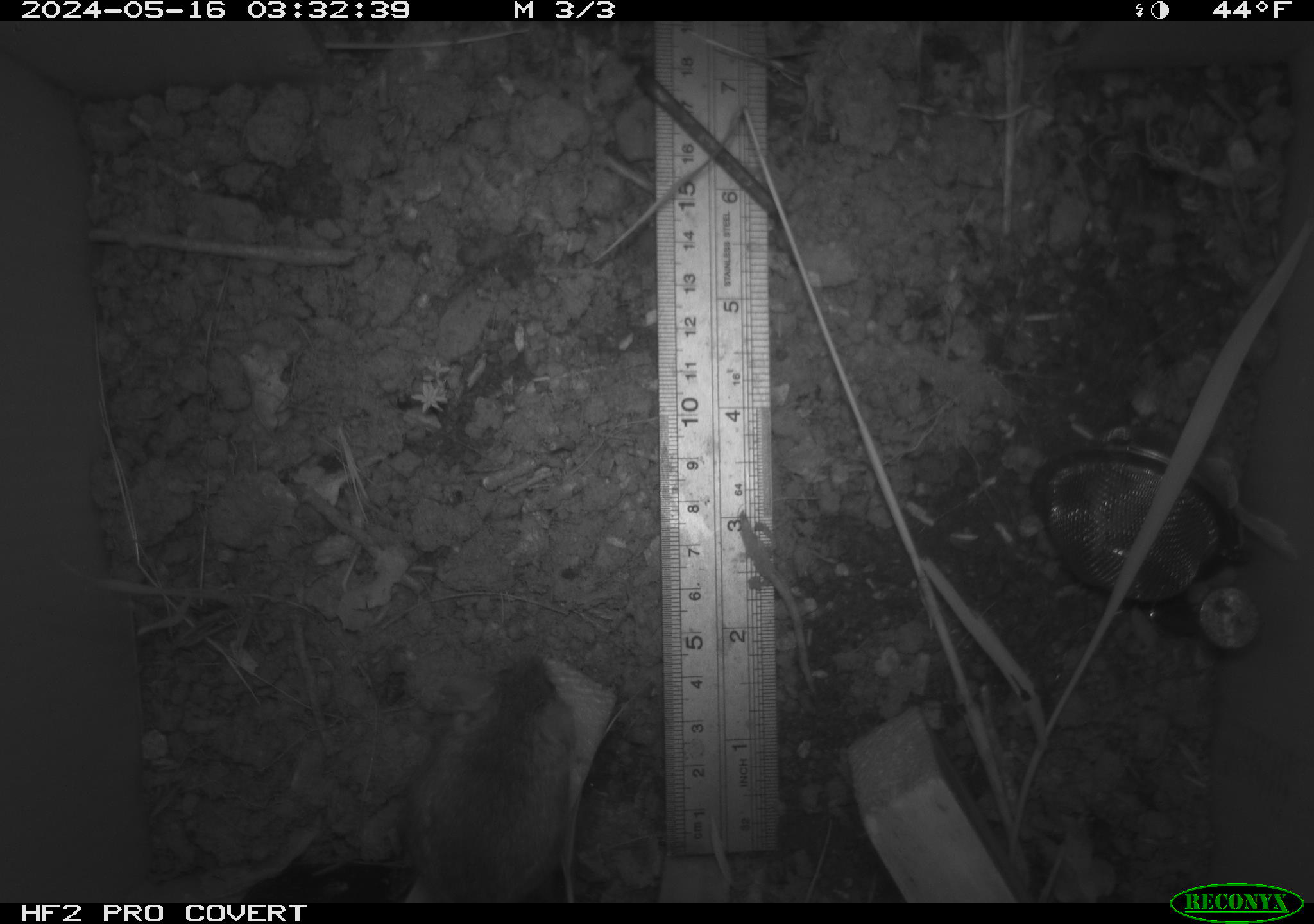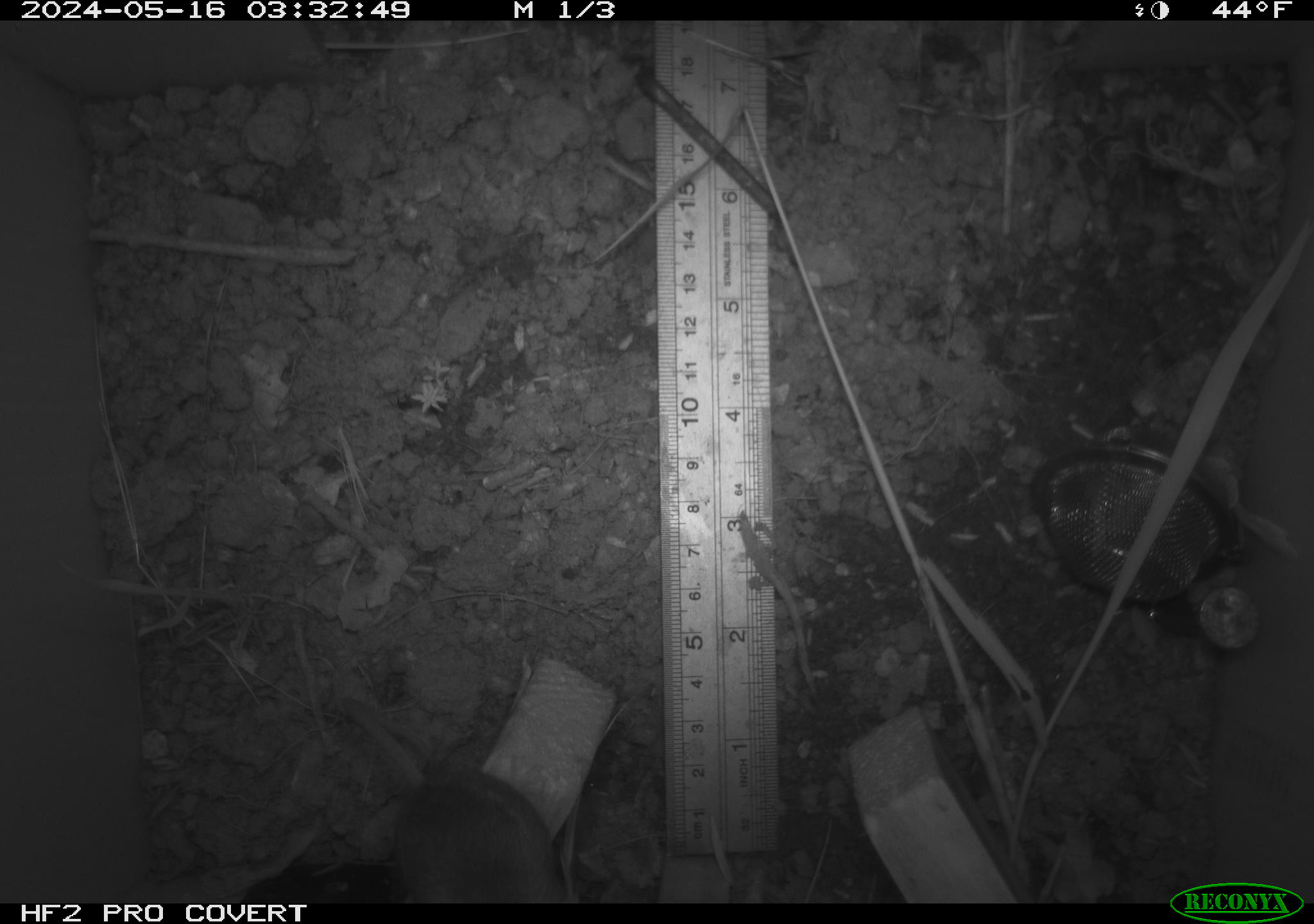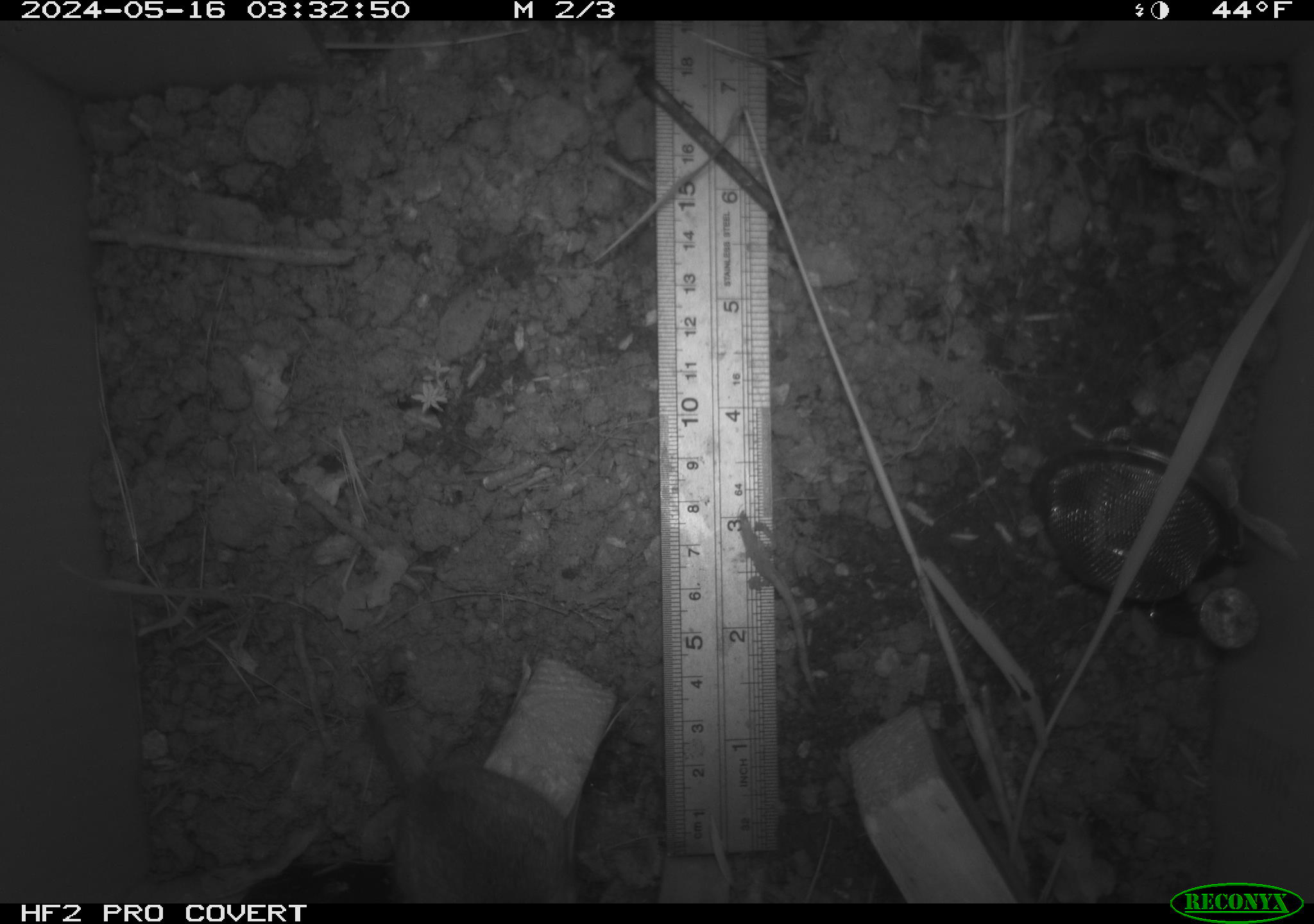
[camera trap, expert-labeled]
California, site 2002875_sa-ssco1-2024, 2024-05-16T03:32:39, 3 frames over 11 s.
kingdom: Animalia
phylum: Chordata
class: Mammalia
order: Rodentia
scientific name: Rodentia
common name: mouse species